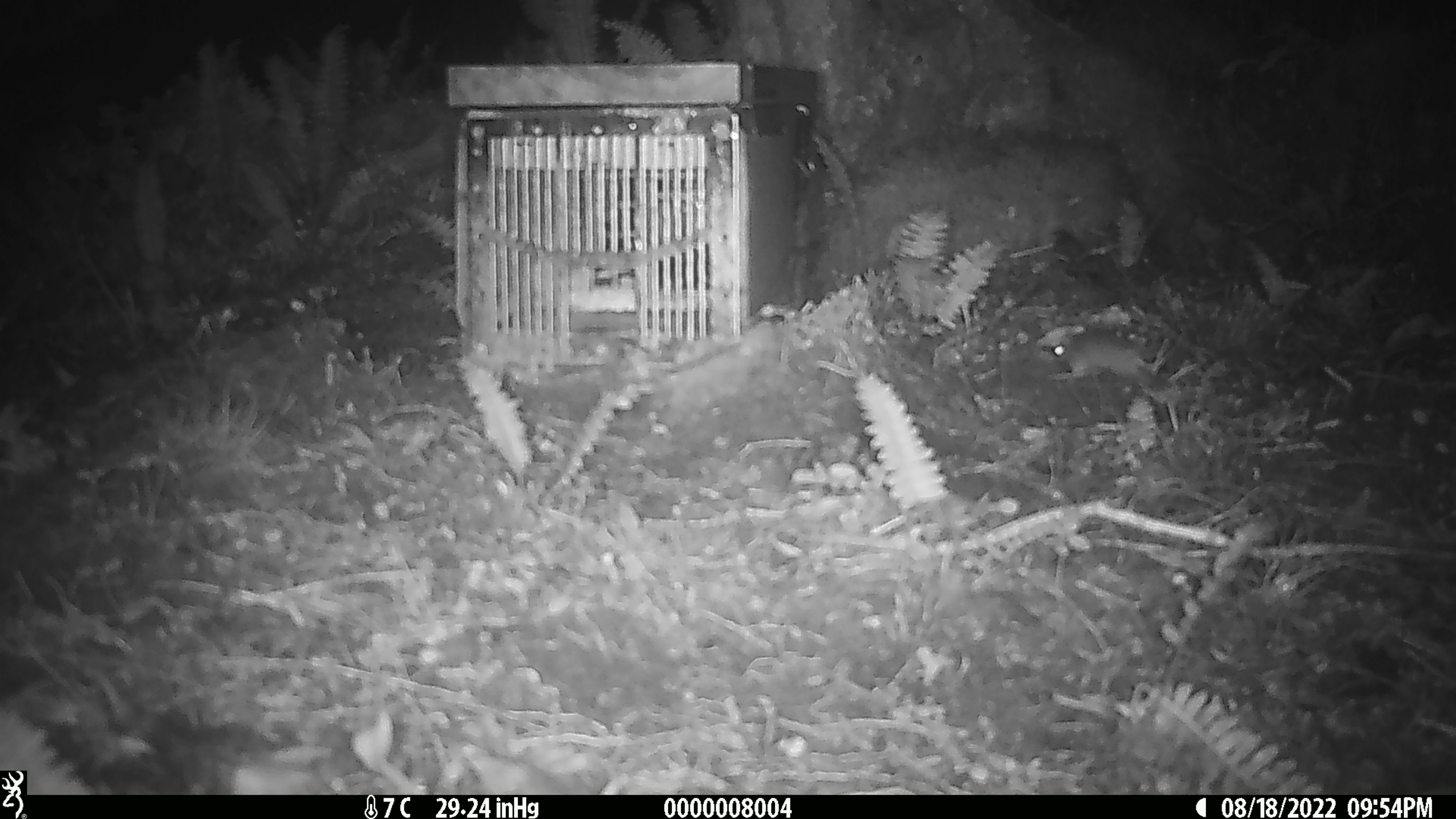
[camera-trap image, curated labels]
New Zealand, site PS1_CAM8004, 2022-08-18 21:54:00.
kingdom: Animalia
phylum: Chordata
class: Mammalia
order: Rodentia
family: Muridae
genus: Mus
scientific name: Mus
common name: mouse